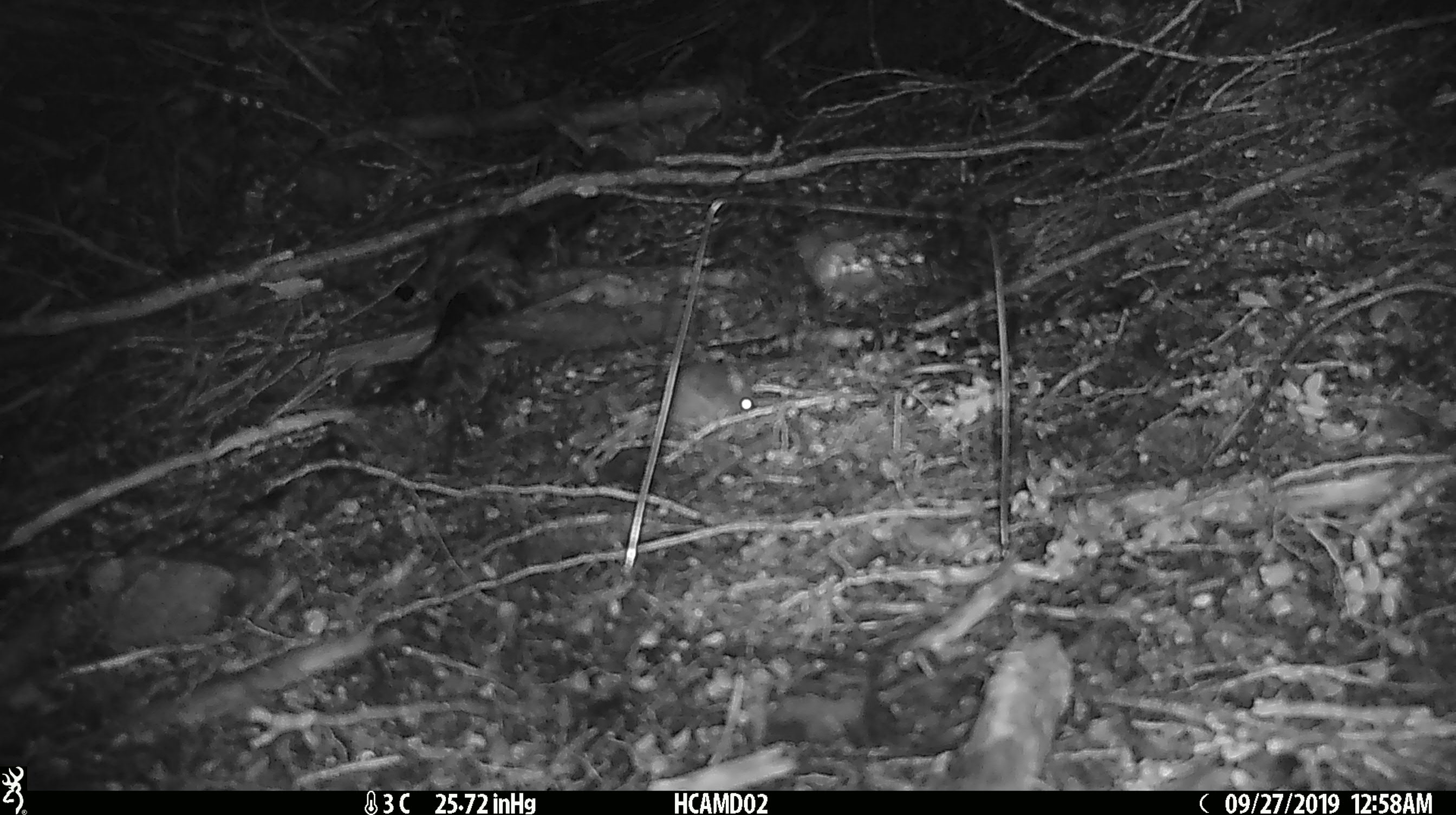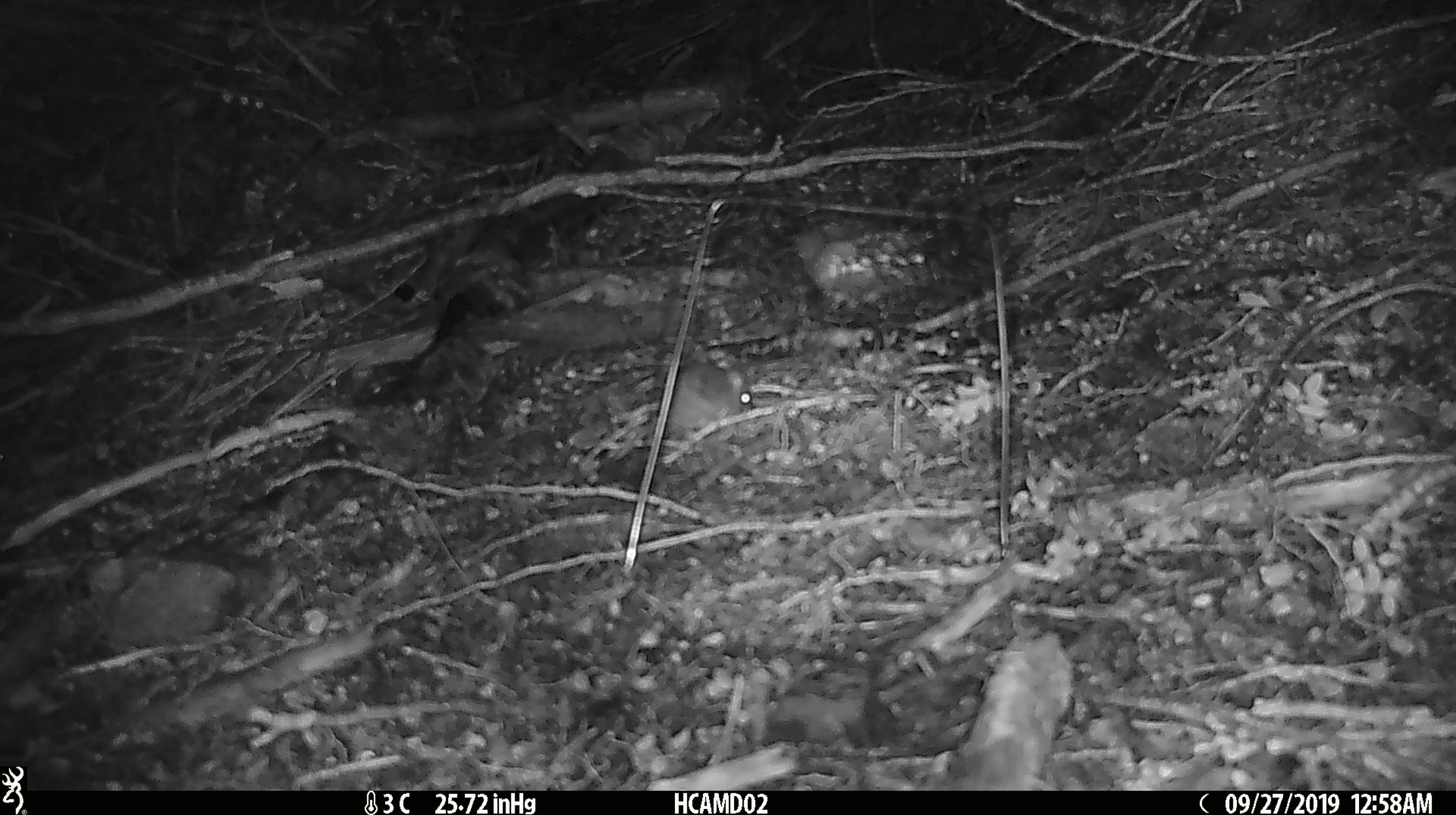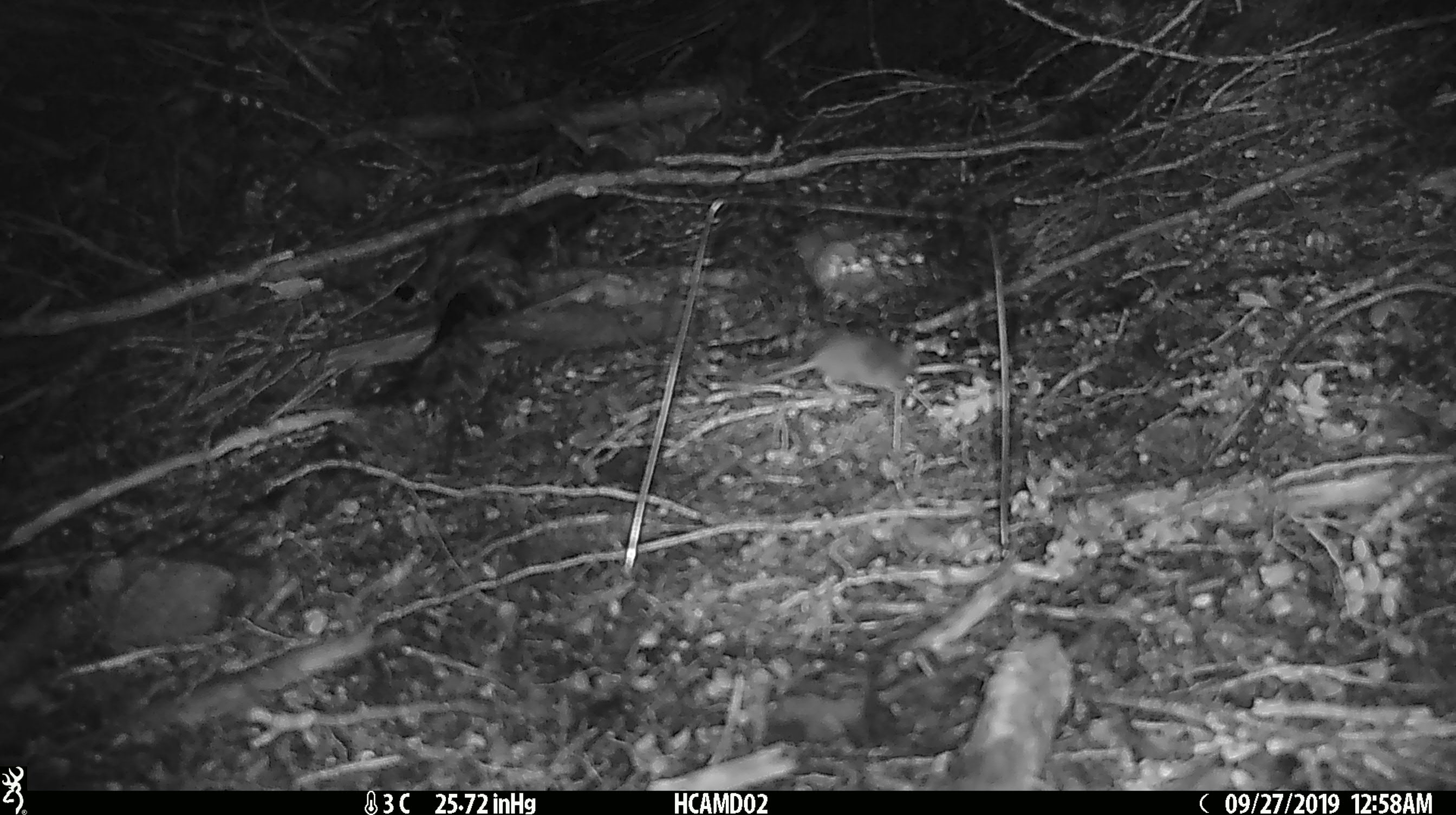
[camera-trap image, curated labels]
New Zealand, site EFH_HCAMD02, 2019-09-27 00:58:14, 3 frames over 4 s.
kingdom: Animalia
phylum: Chordata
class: Mammalia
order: Rodentia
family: Muridae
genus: Mus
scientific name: Mus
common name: mouse